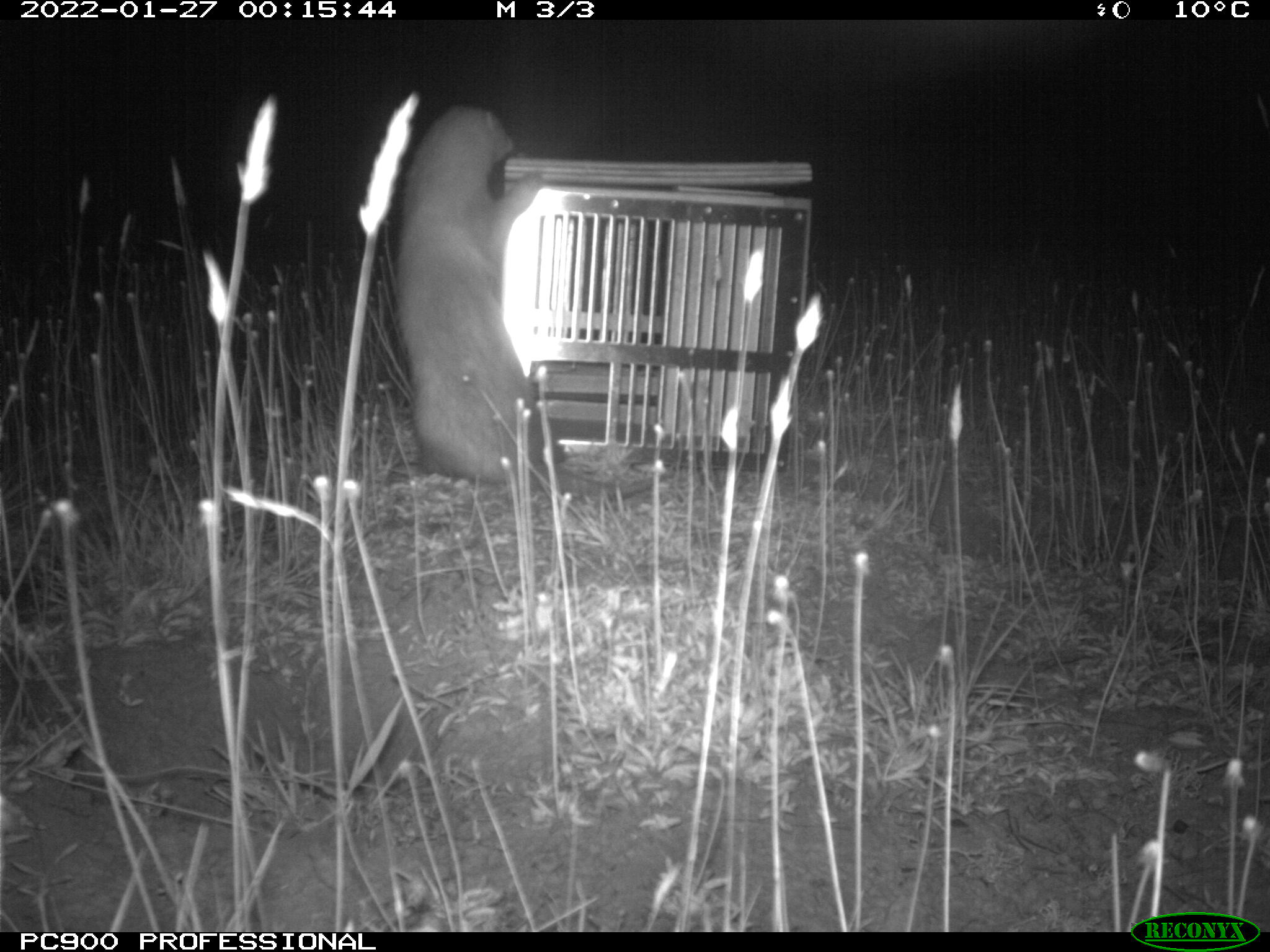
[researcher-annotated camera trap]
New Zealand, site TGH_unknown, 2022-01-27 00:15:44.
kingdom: Animalia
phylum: Chordata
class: Mammalia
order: Carnivora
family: Mustelidae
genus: Mustela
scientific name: Mustela furo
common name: ferret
Ferret (Mustela furo).